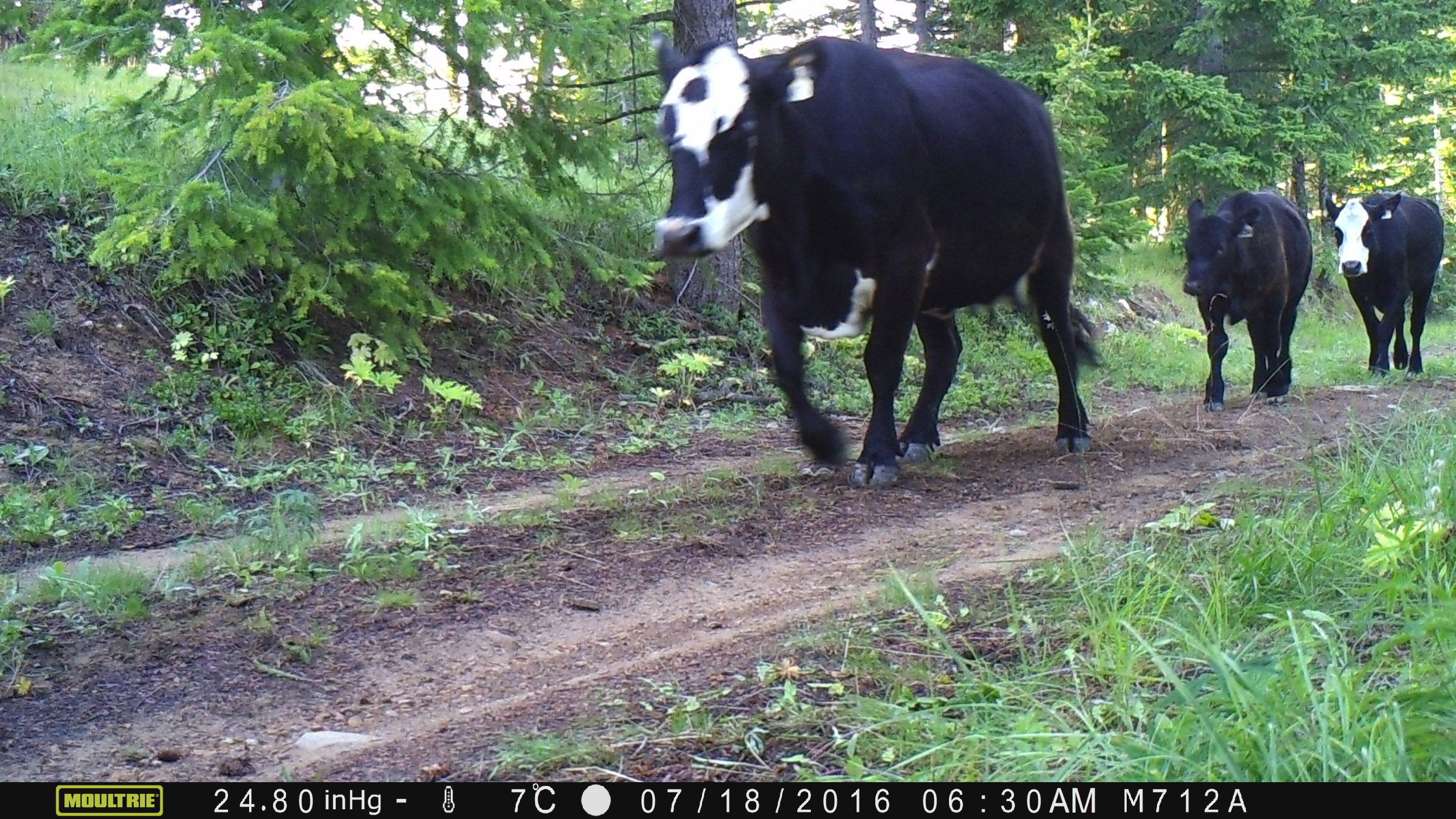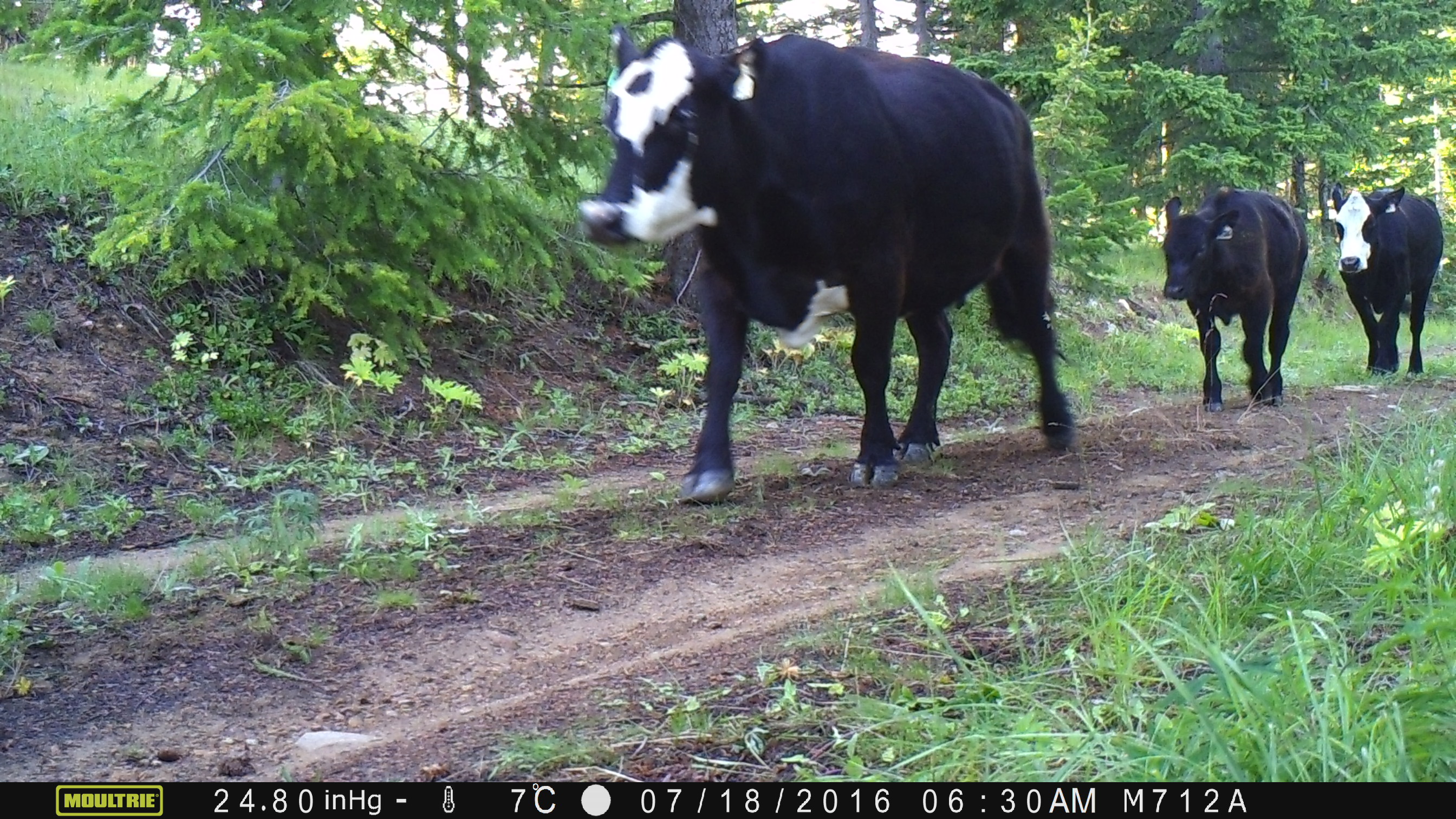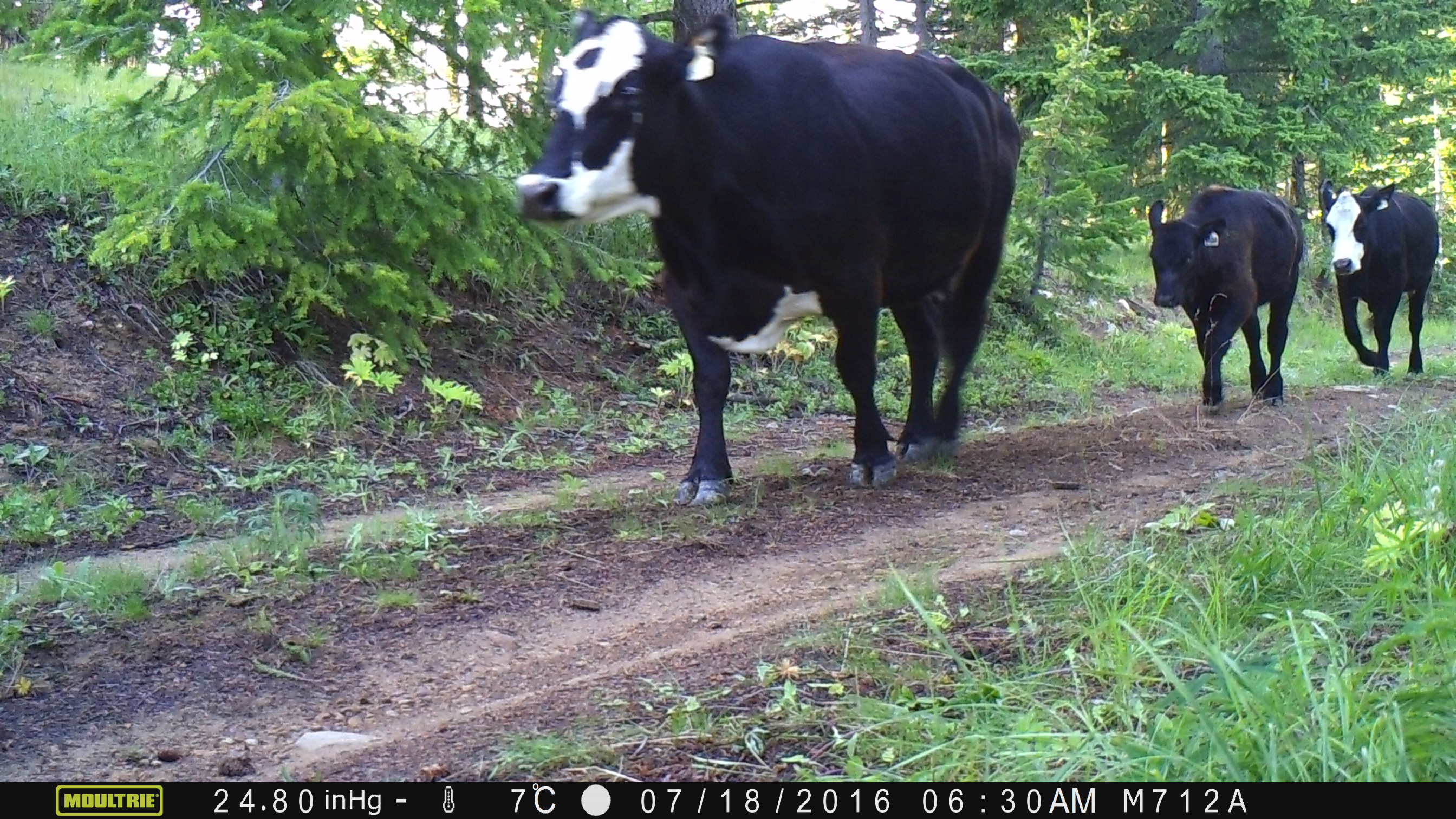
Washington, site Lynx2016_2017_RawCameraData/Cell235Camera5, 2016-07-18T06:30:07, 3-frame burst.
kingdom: Animalia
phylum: Chordata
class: Mammalia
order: Artiodactyla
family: Bovidae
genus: Bos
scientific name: Bos taurus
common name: domestic cattle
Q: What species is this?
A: Domestic cattle (Bos taurus).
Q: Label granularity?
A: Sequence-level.